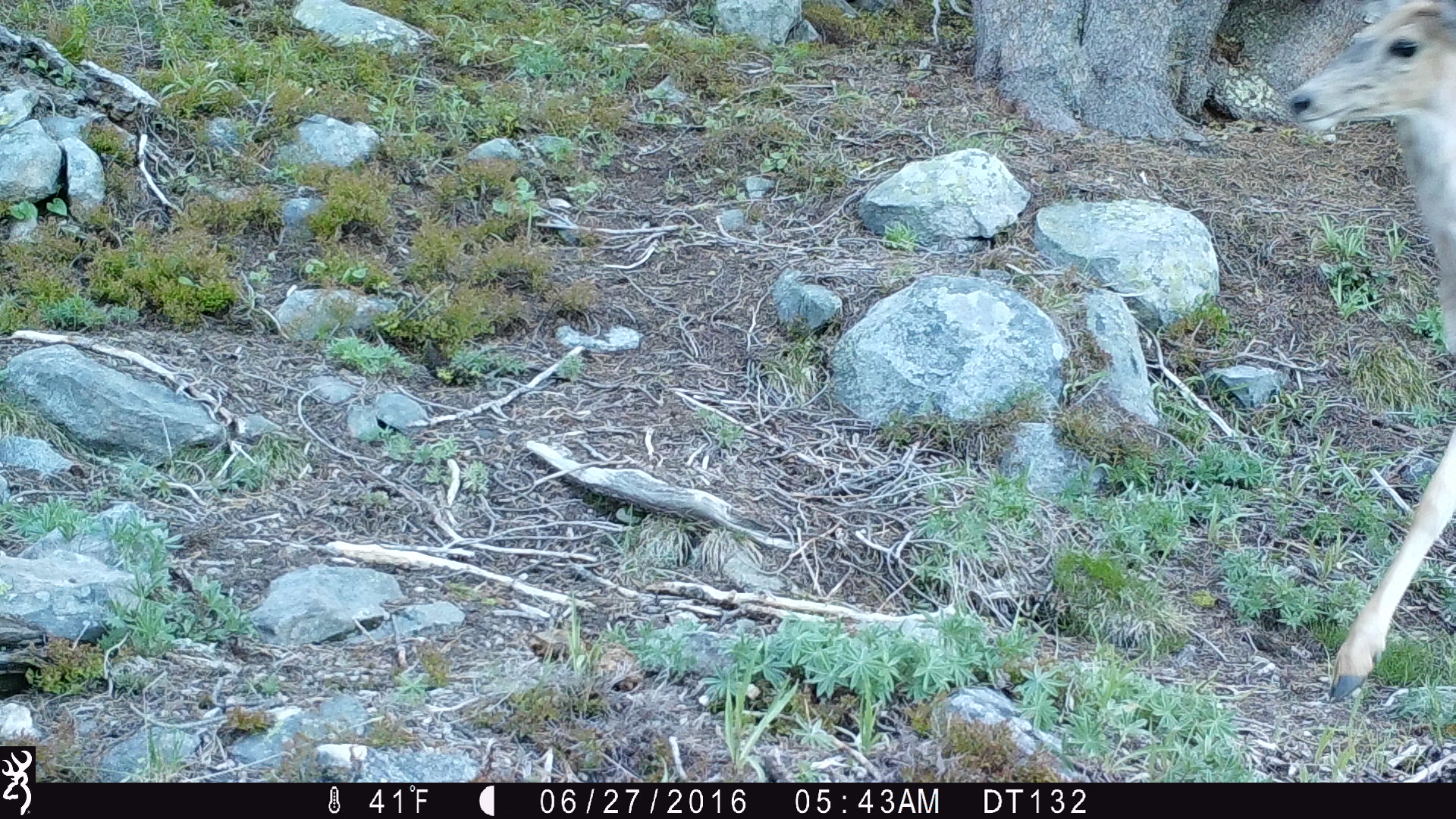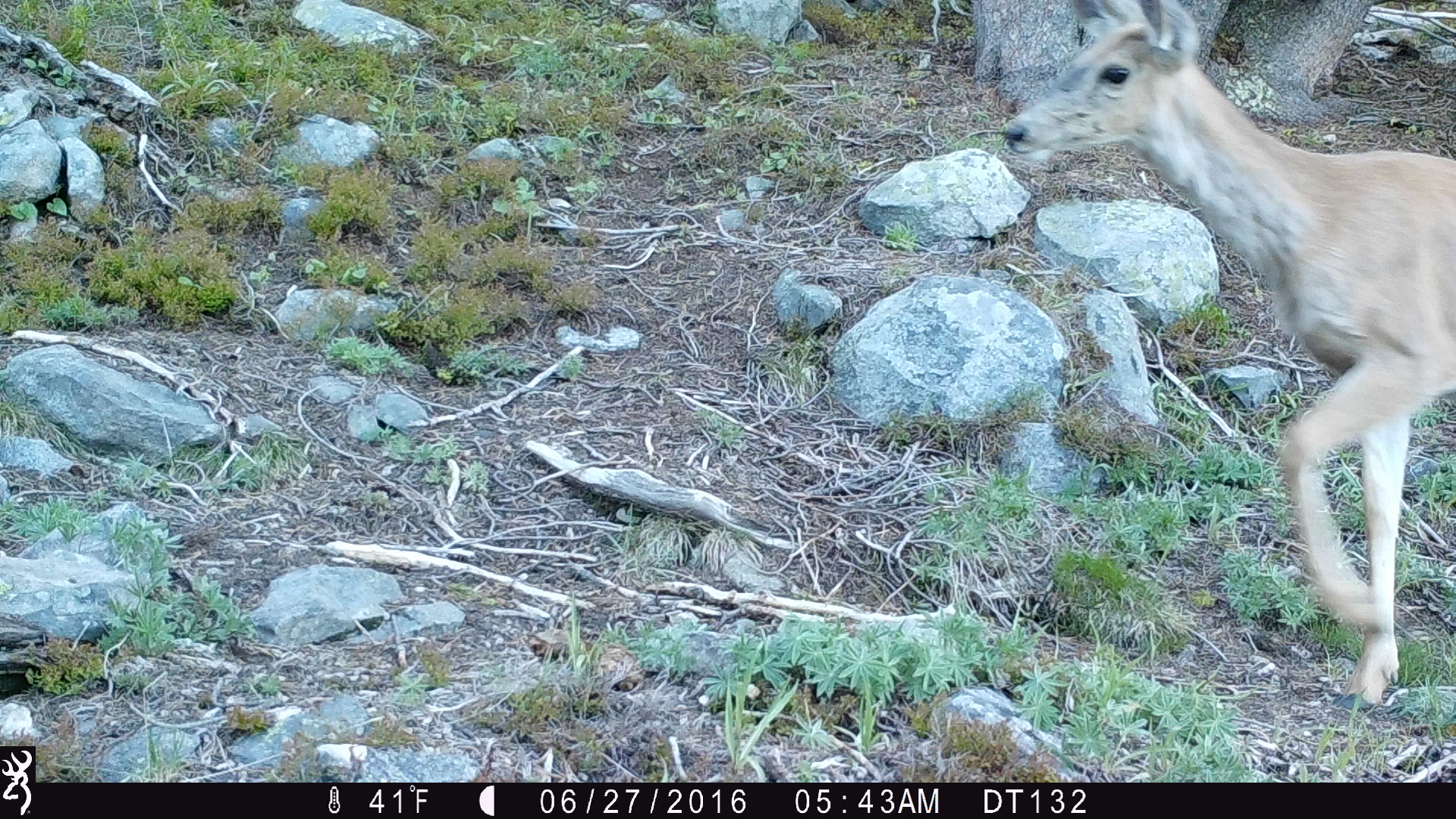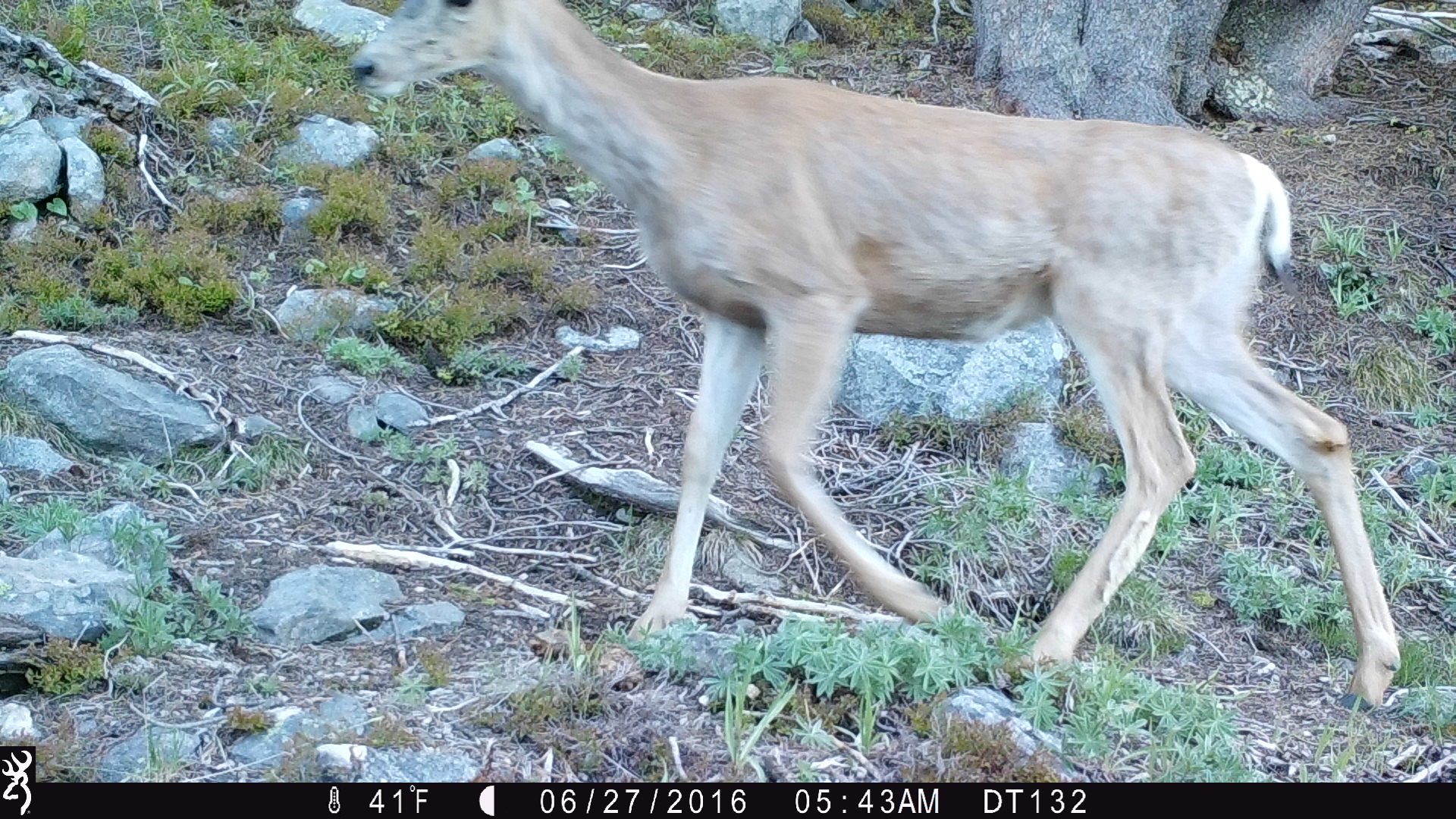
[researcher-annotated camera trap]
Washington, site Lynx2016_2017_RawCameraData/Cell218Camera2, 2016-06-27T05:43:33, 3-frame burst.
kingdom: Animalia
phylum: Chordata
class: Mammalia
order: Artiodactyla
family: Cervidae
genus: Odocoileus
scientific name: Odocoileus hemionus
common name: mule deer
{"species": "Odocoileus hemionus (mule deer)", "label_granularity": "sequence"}